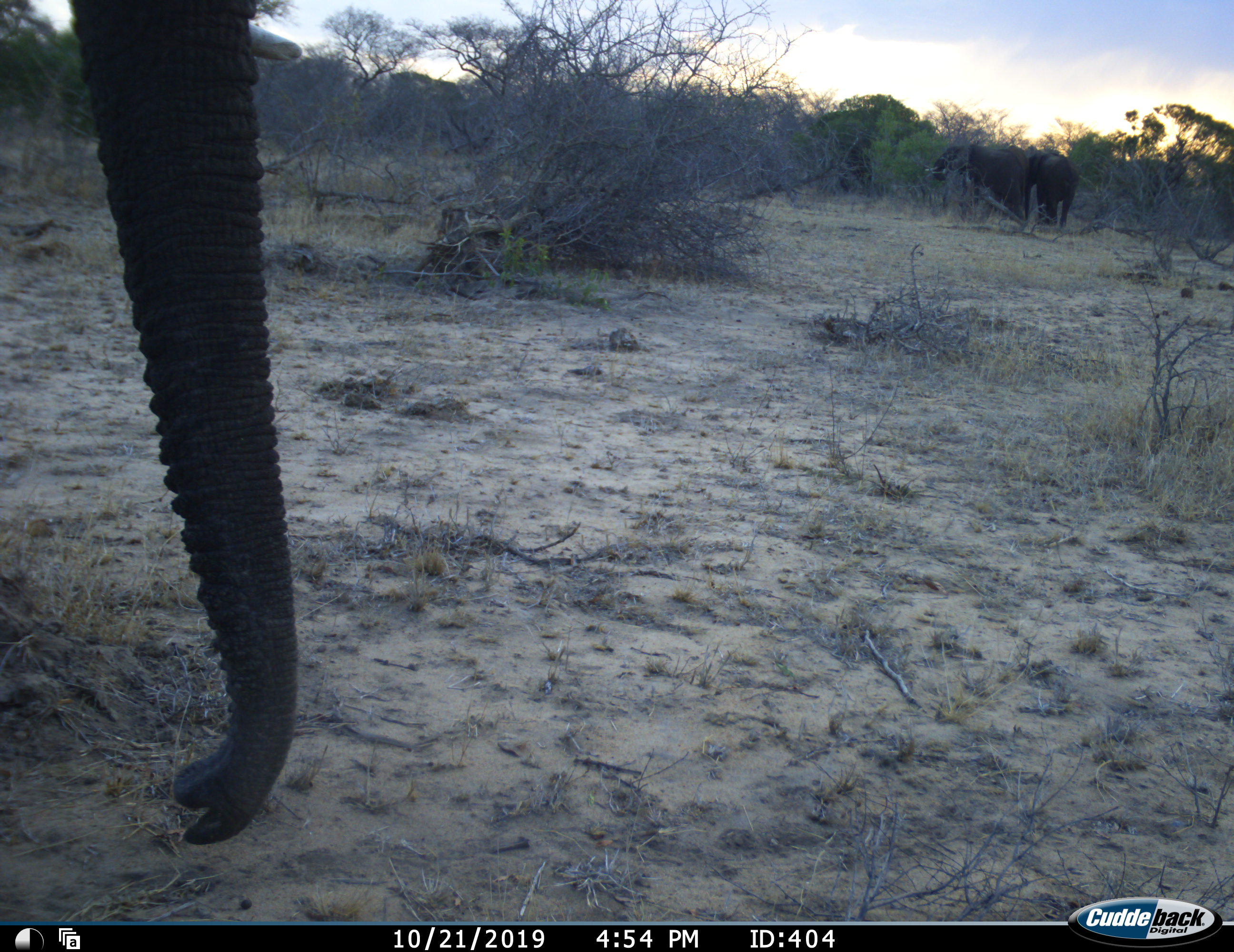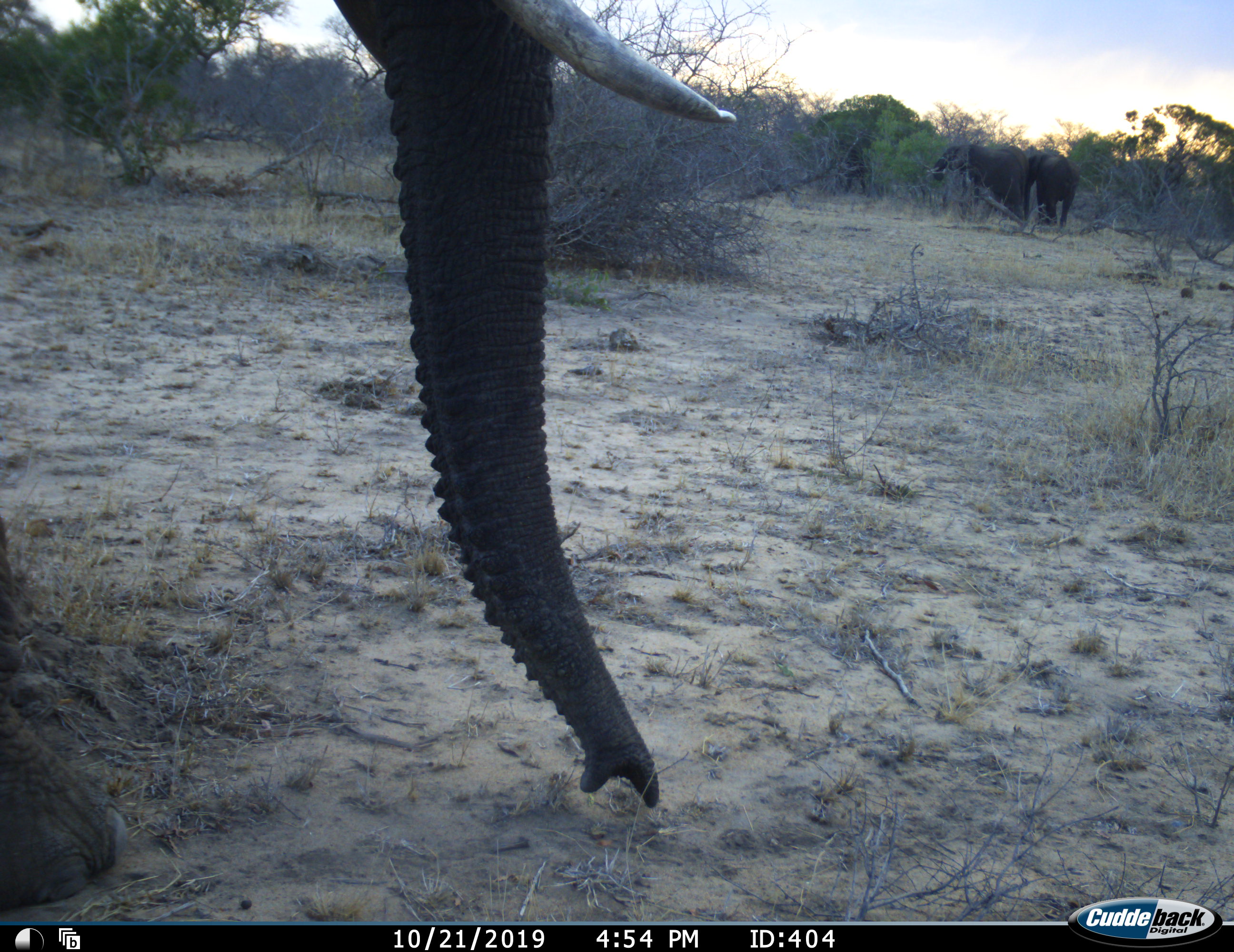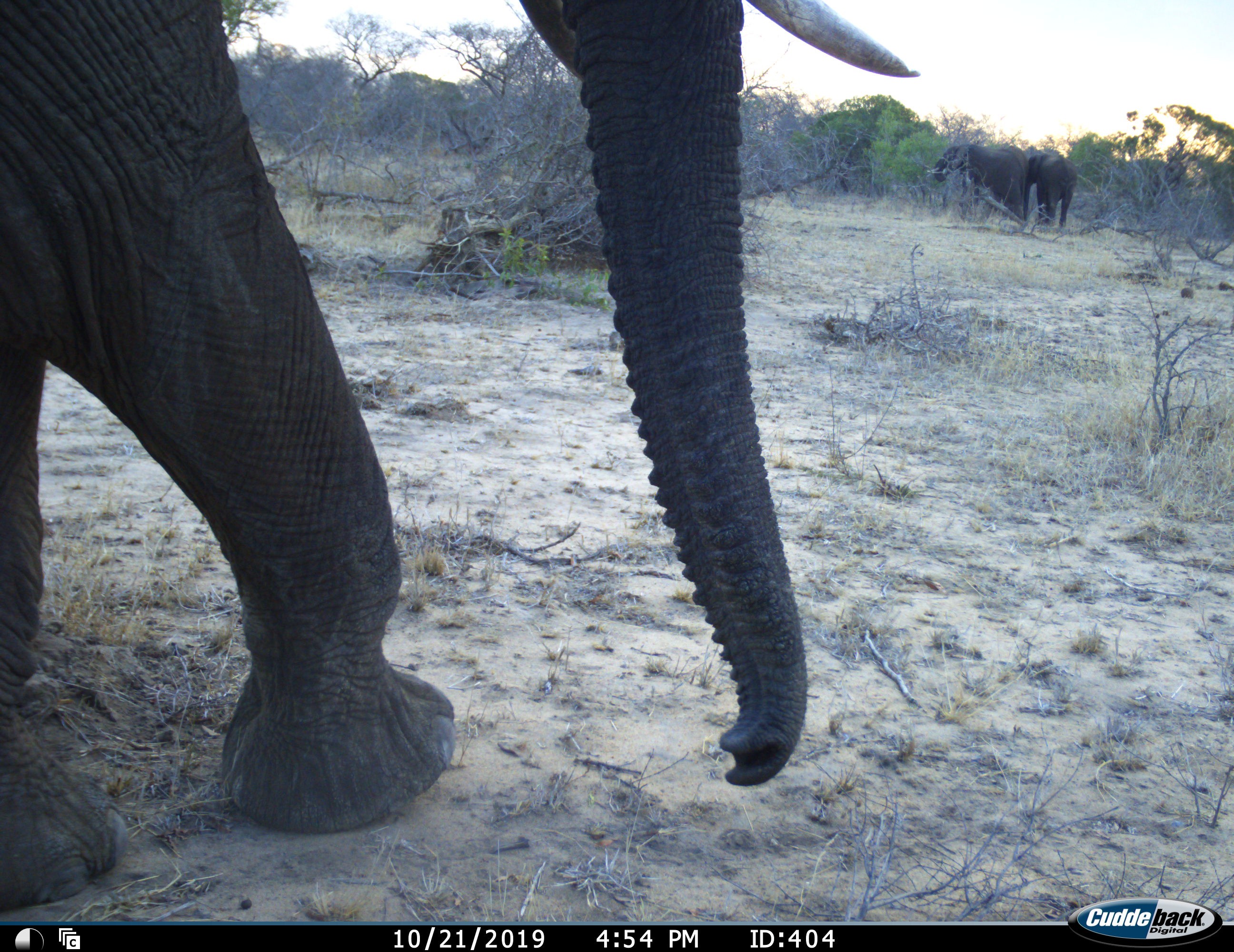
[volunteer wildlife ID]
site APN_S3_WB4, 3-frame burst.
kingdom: Animalia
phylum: Chordata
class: Mammalia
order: Proboscidea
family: Elephantidae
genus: Loxodonta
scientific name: Loxodonta africana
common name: african bush elephant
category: elephant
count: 3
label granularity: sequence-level